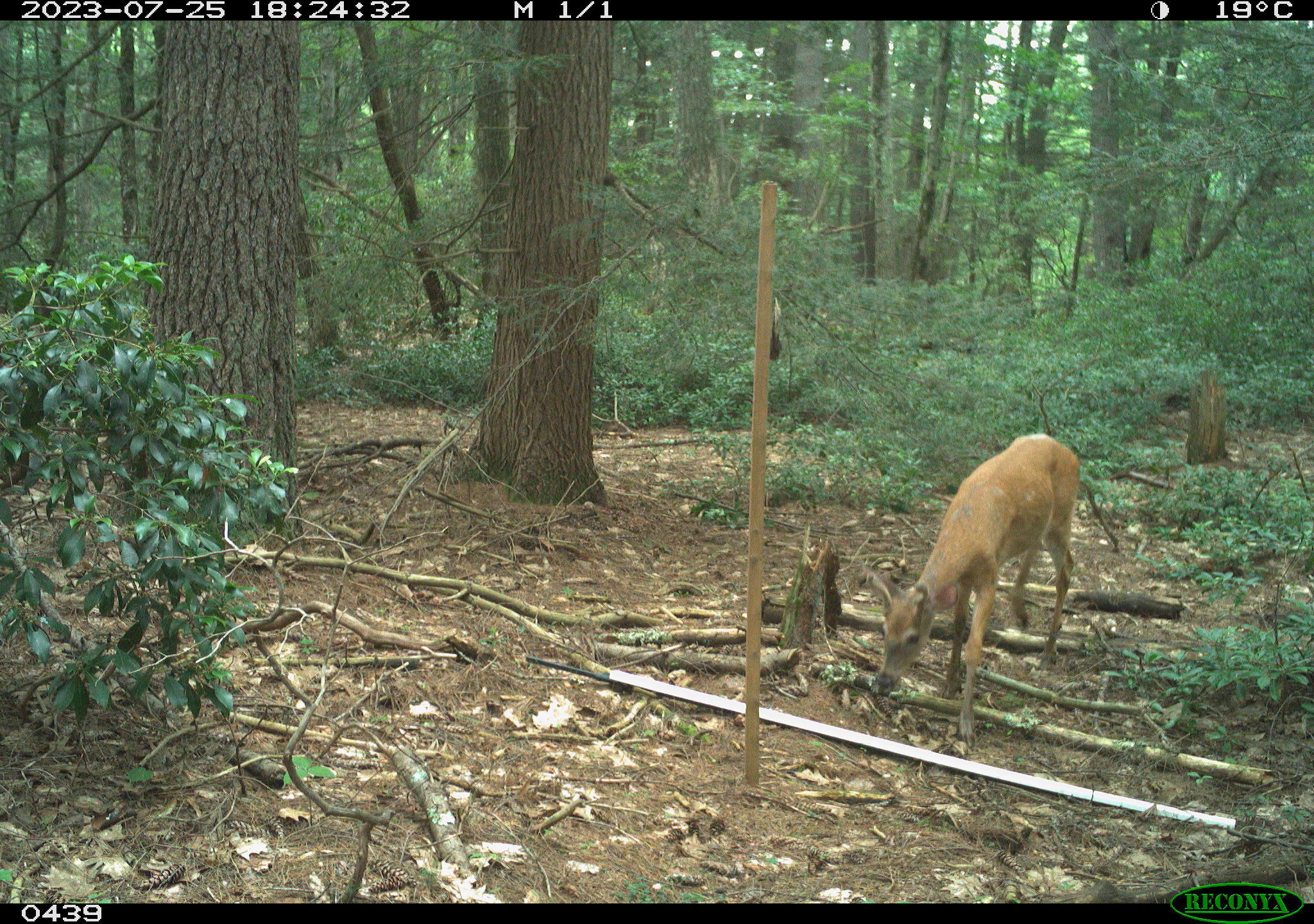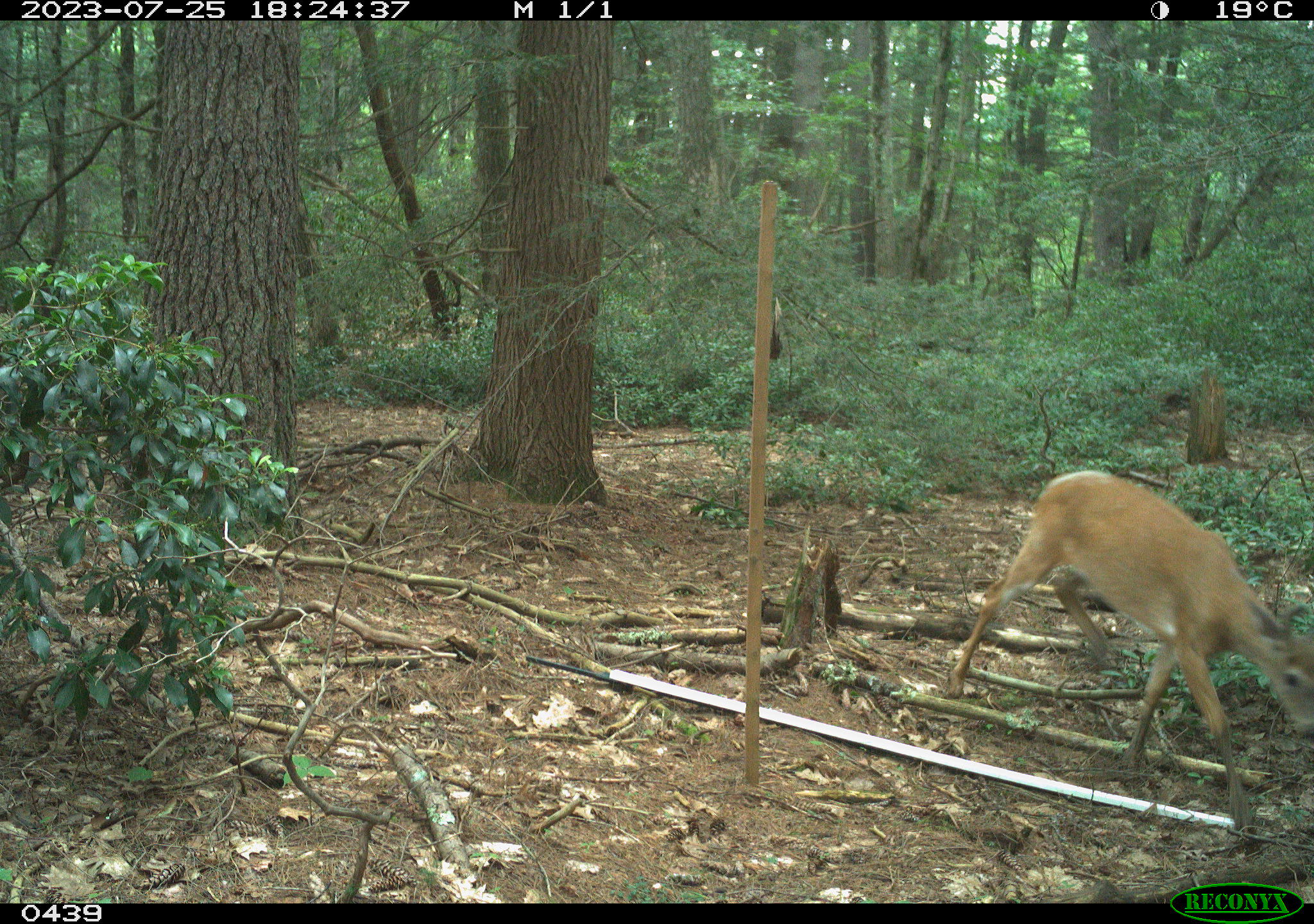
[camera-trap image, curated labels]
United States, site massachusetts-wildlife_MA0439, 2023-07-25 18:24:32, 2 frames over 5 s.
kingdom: Animalia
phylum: Chordata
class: Mammalia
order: Artiodactyla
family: Cervidae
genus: Odocoileus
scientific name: Odocoileus virginianus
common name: white-tailed deer